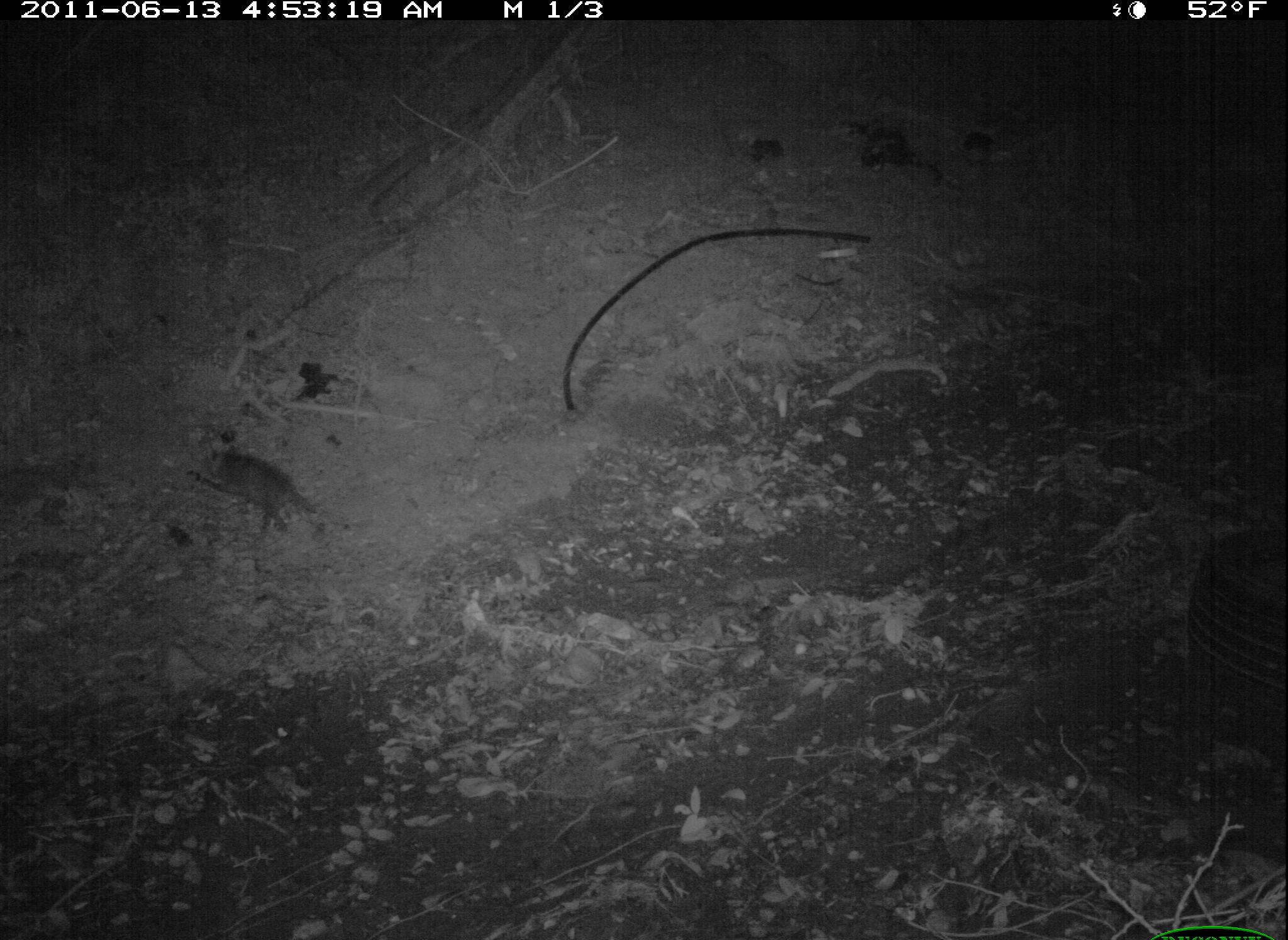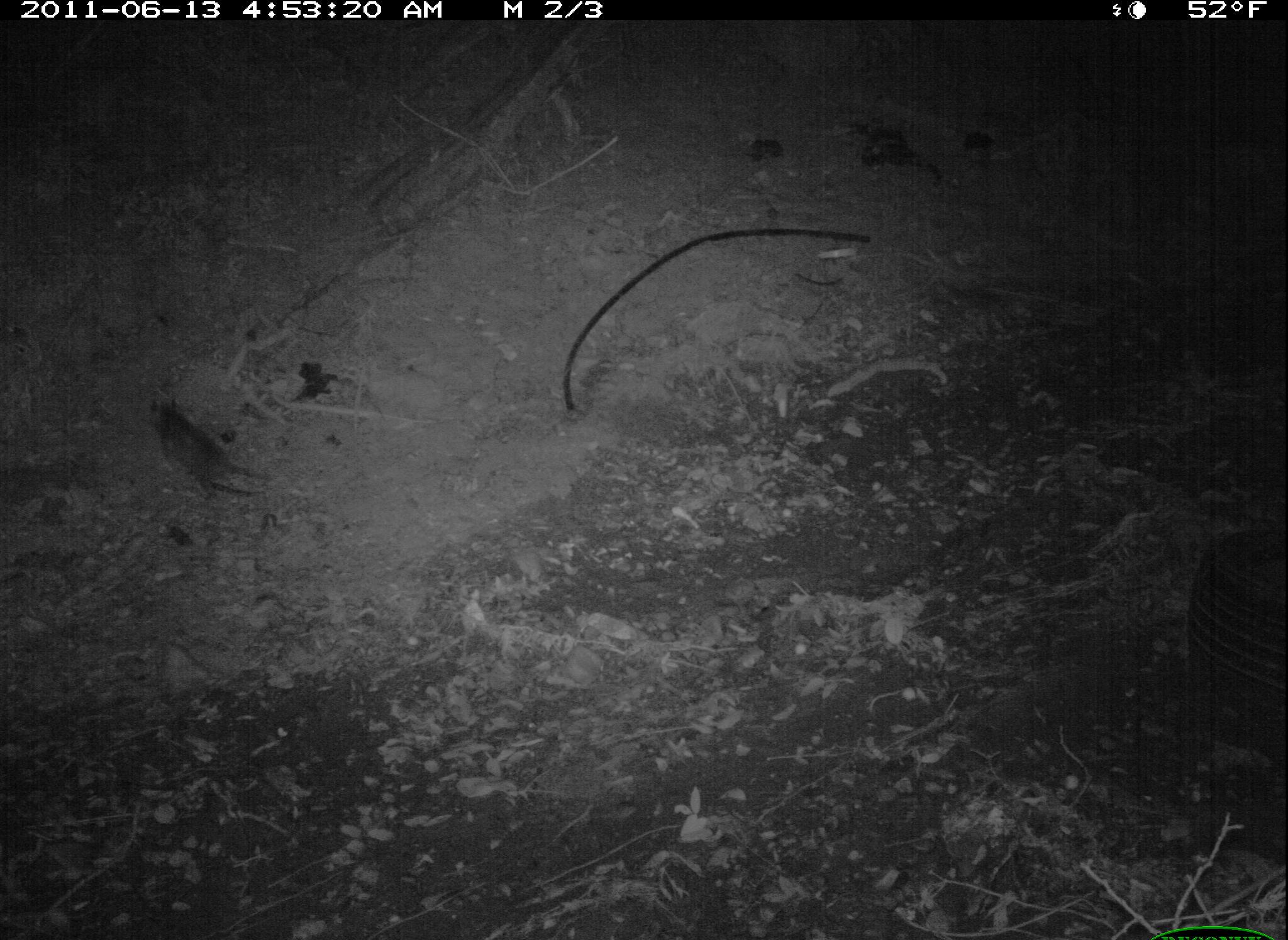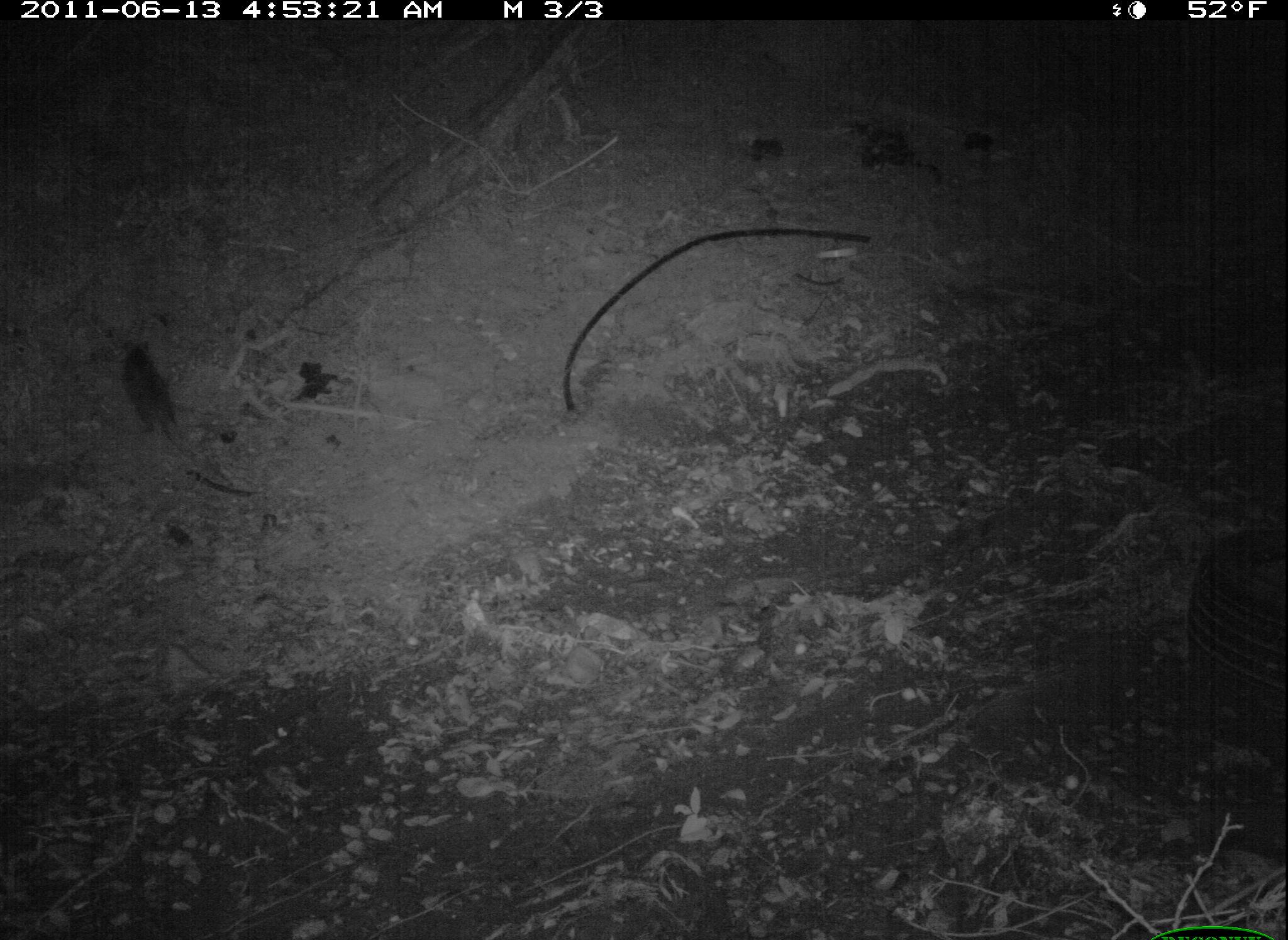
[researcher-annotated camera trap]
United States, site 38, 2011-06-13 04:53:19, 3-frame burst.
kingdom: Animalia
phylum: Chordata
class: Mammalia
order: Didelphimorphia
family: Didelphidae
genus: Didelphis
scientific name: Didelphis virginiana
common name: virginia opossum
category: opossum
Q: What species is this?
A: Opossum (virginia opossum) (Didelphis virginiana).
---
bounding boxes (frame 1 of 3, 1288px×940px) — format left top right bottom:
opossum: 187 401 335 573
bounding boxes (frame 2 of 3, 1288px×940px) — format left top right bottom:
opossum: 126 382 284 522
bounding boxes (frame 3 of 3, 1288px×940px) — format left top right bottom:
opossum: 101 316 224 494